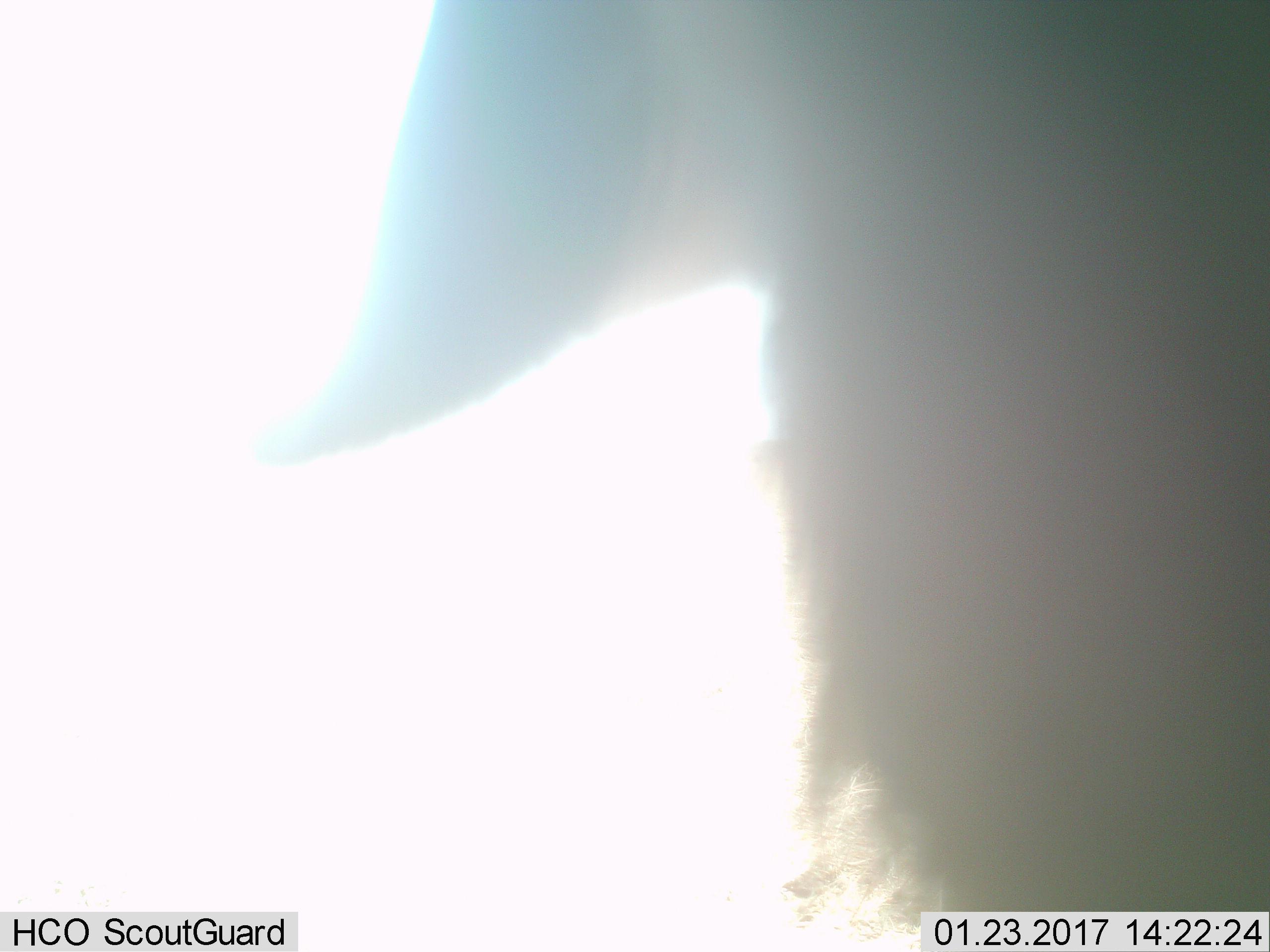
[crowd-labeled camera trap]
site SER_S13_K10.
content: unidentified animal